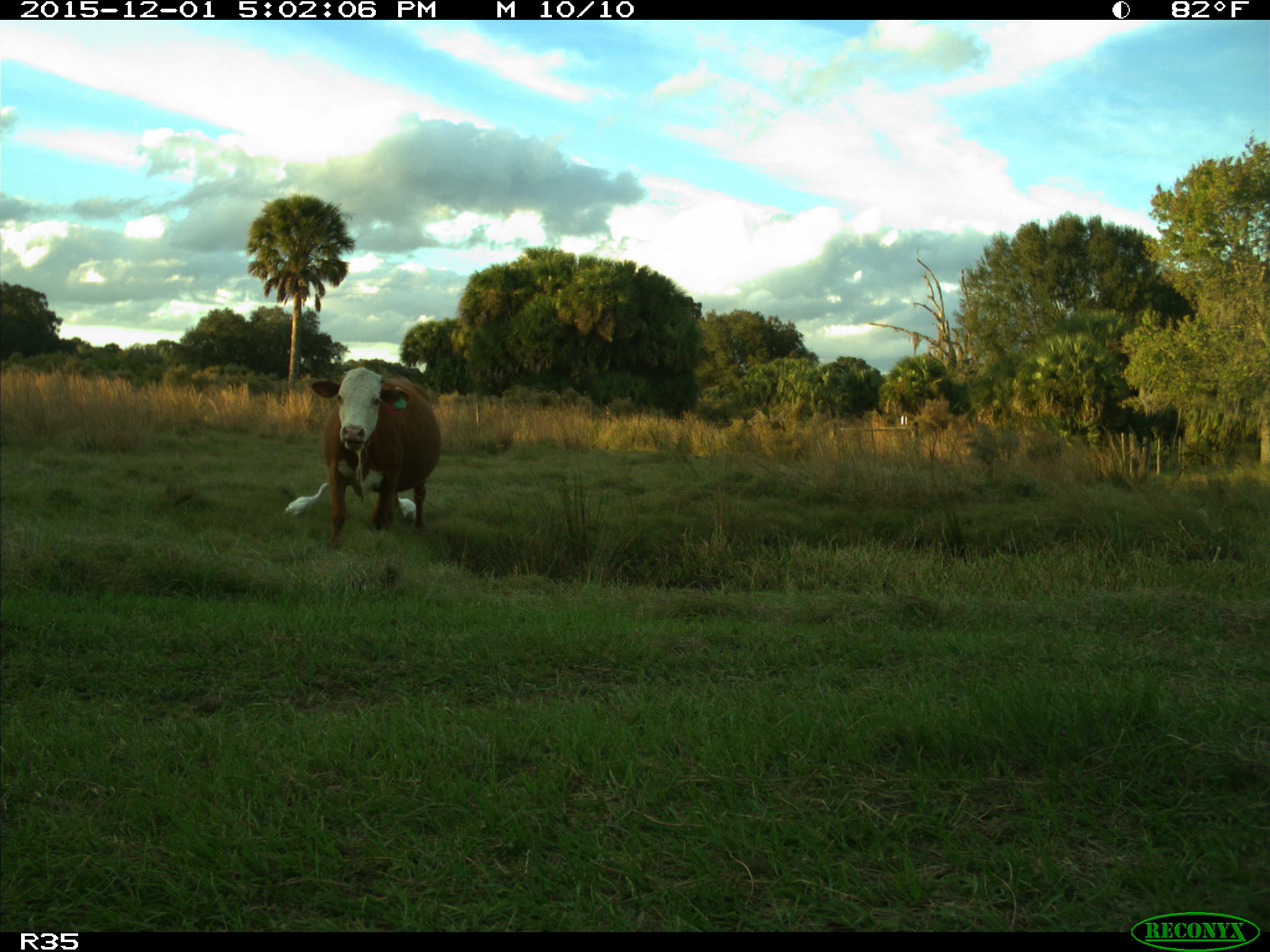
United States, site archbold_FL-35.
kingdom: Animalia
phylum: Chordata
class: Mammalia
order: Artiodactyla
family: Bovidae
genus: Bos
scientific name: Bos taurus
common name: domestic cow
Bos taurus (domestic cow).